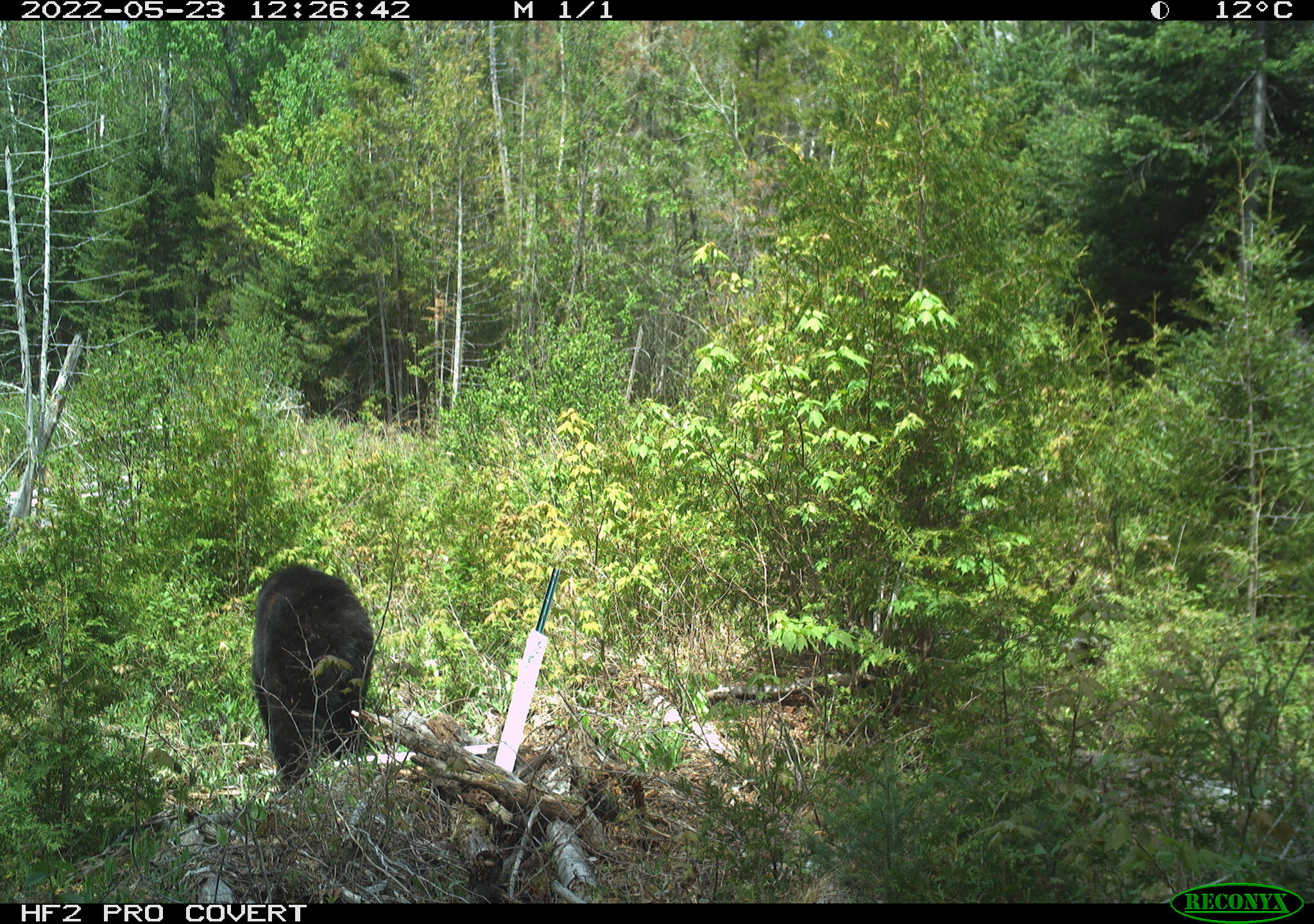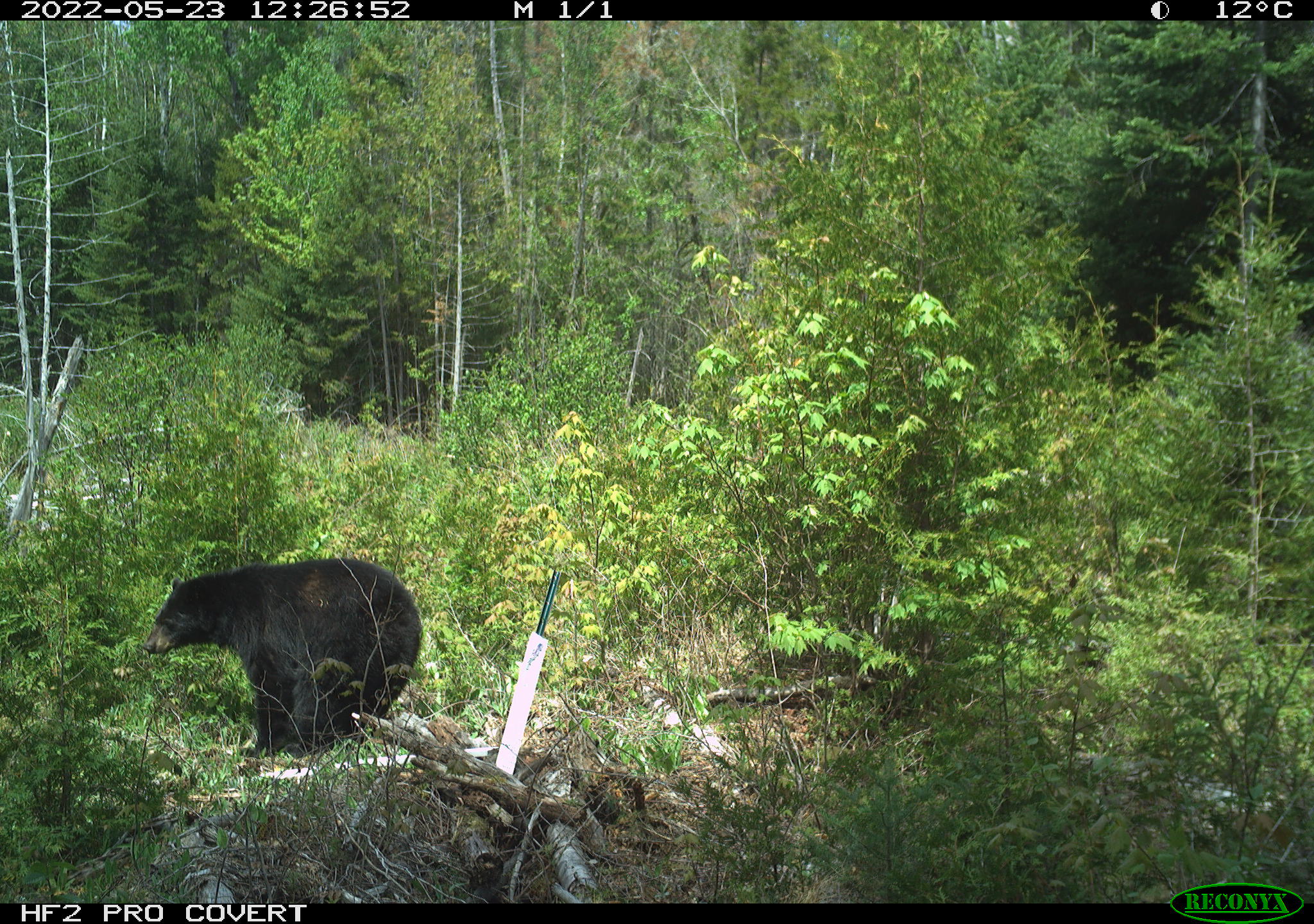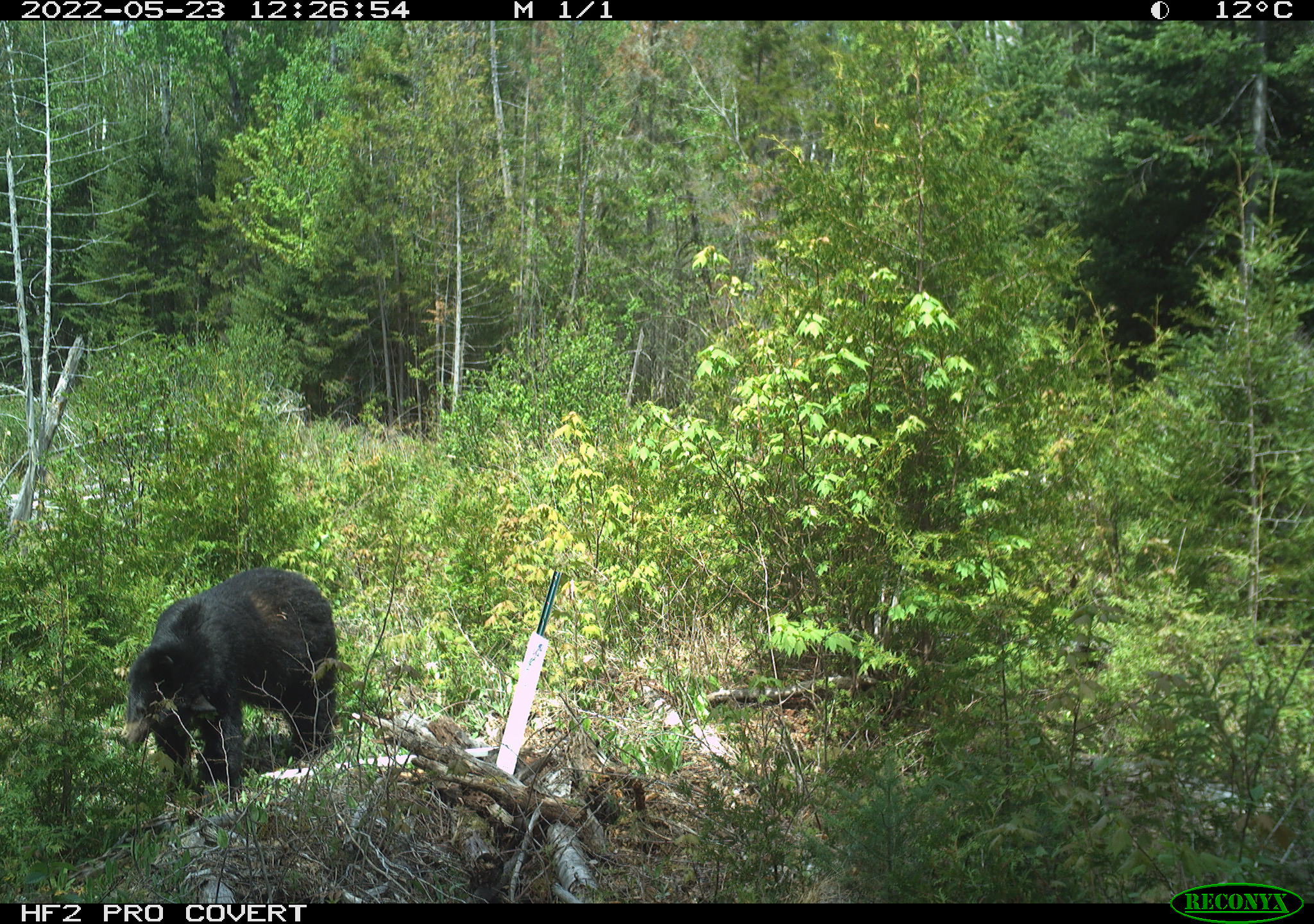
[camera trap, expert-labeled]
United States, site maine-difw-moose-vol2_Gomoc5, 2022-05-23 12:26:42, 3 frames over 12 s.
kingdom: Animalia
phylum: Chordata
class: Mammalia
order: Carnivora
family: Ursidae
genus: Ursus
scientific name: Ursus americanus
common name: black bear